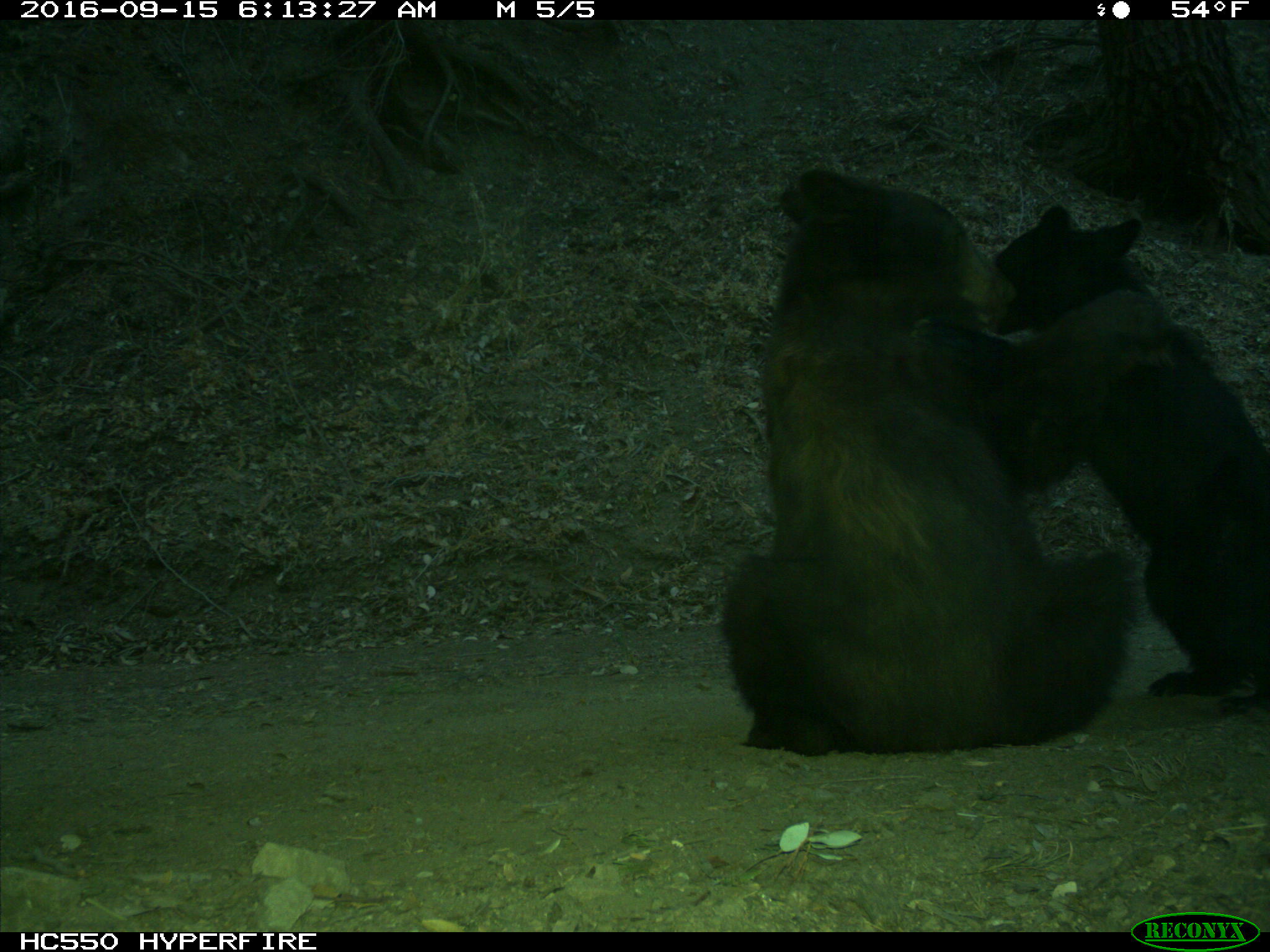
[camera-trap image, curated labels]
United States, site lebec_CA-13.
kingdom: Animalia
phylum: Chordata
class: Mammalia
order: Carnivora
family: Ursidae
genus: Ursus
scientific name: Ursus americanus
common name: american black bear